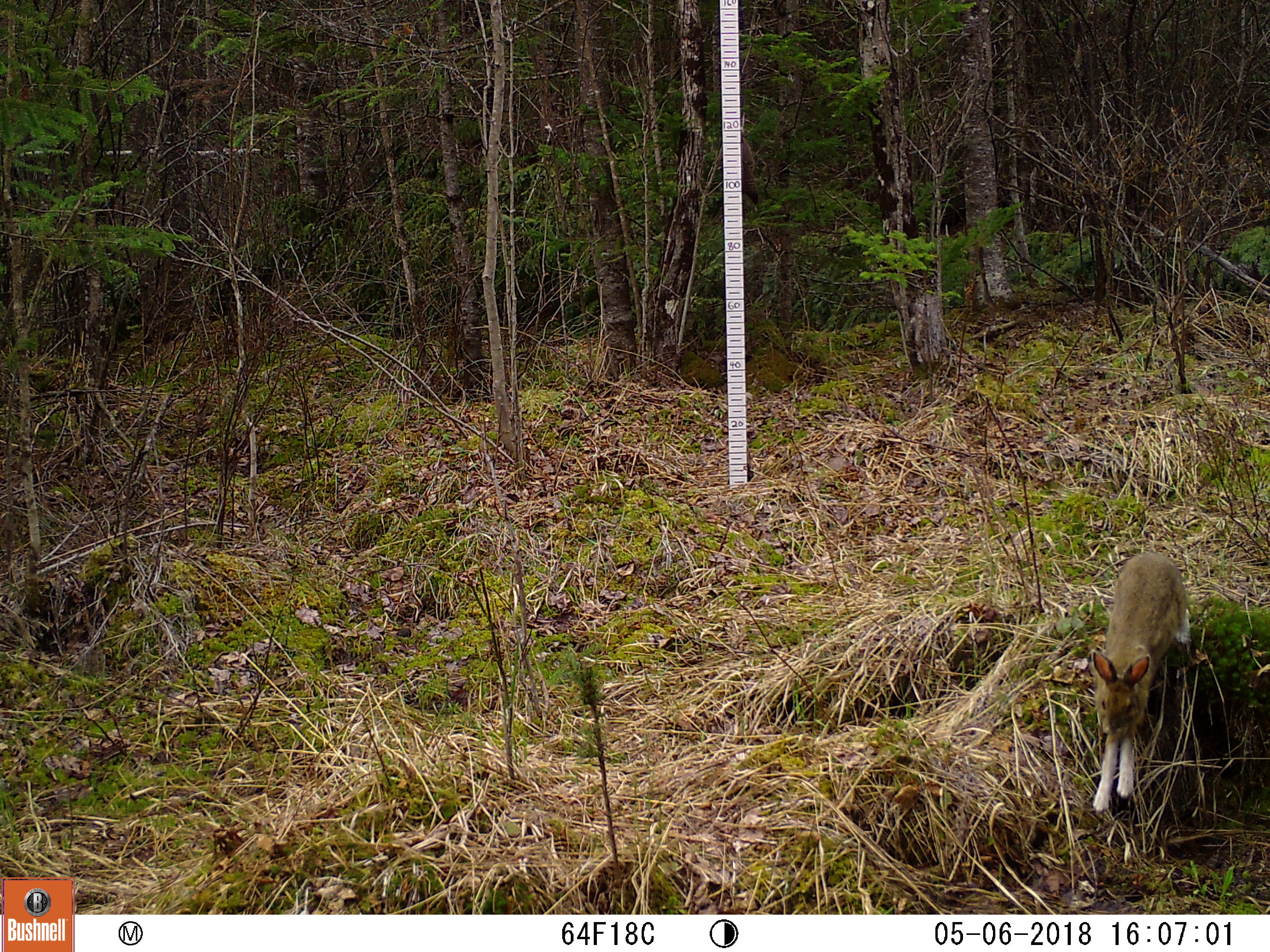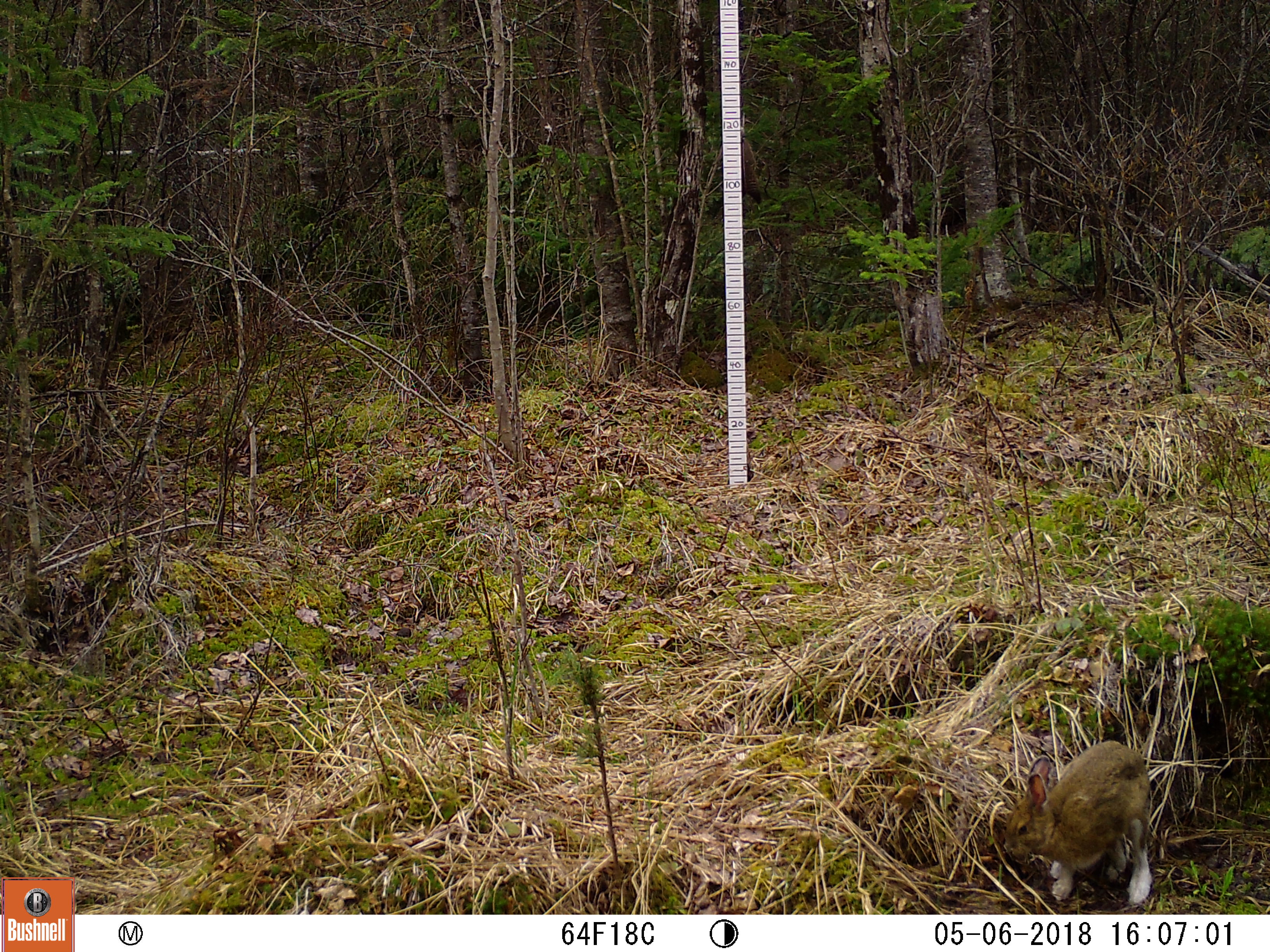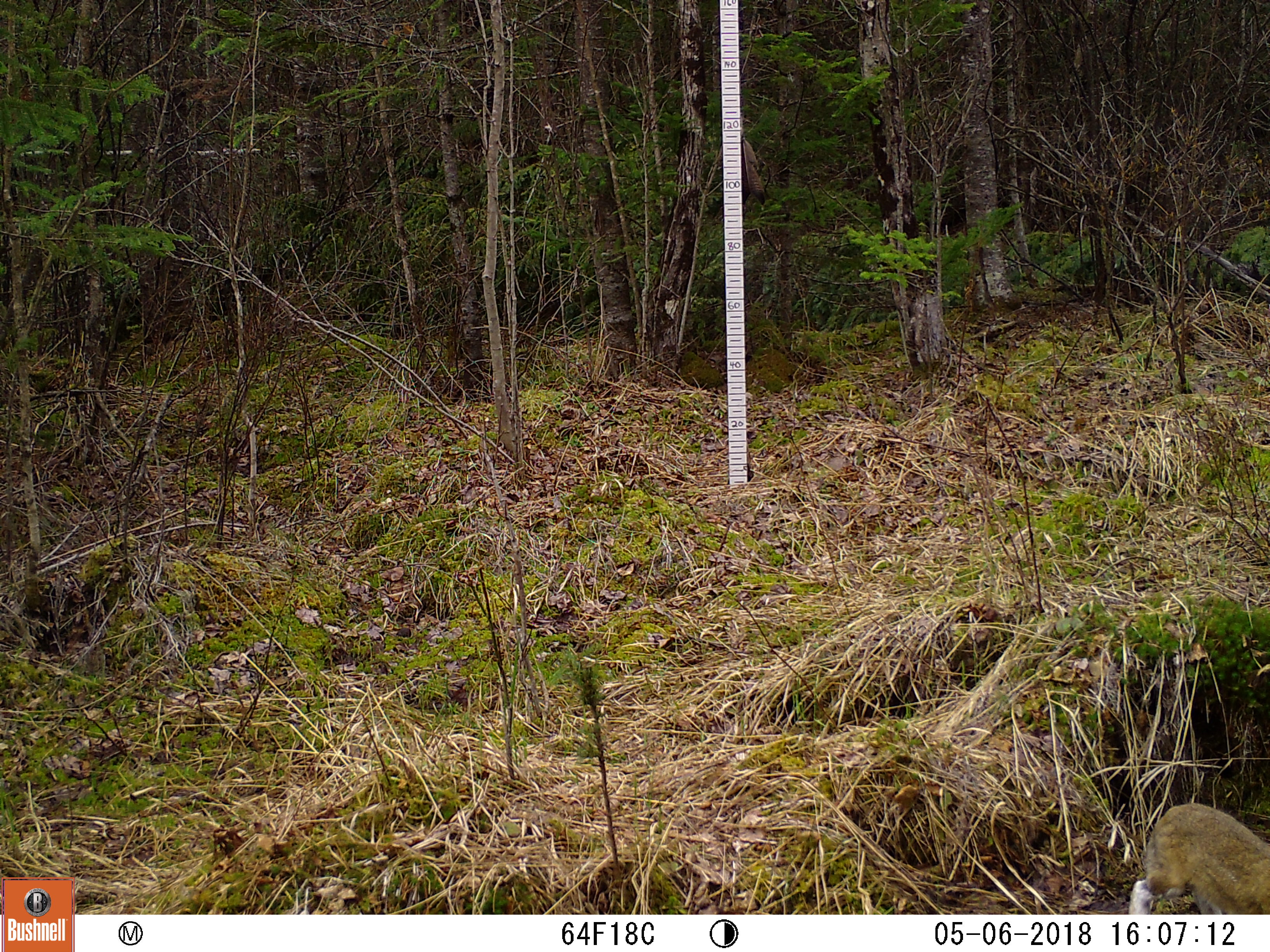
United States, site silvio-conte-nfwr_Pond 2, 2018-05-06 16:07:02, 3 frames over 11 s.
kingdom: Animalia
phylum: Chordata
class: Mammalia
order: Lagomorpha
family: Leporidae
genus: Lepus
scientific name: Lepus americanus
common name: snowshoe hare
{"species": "snowshoe hare (Lepus americanus)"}